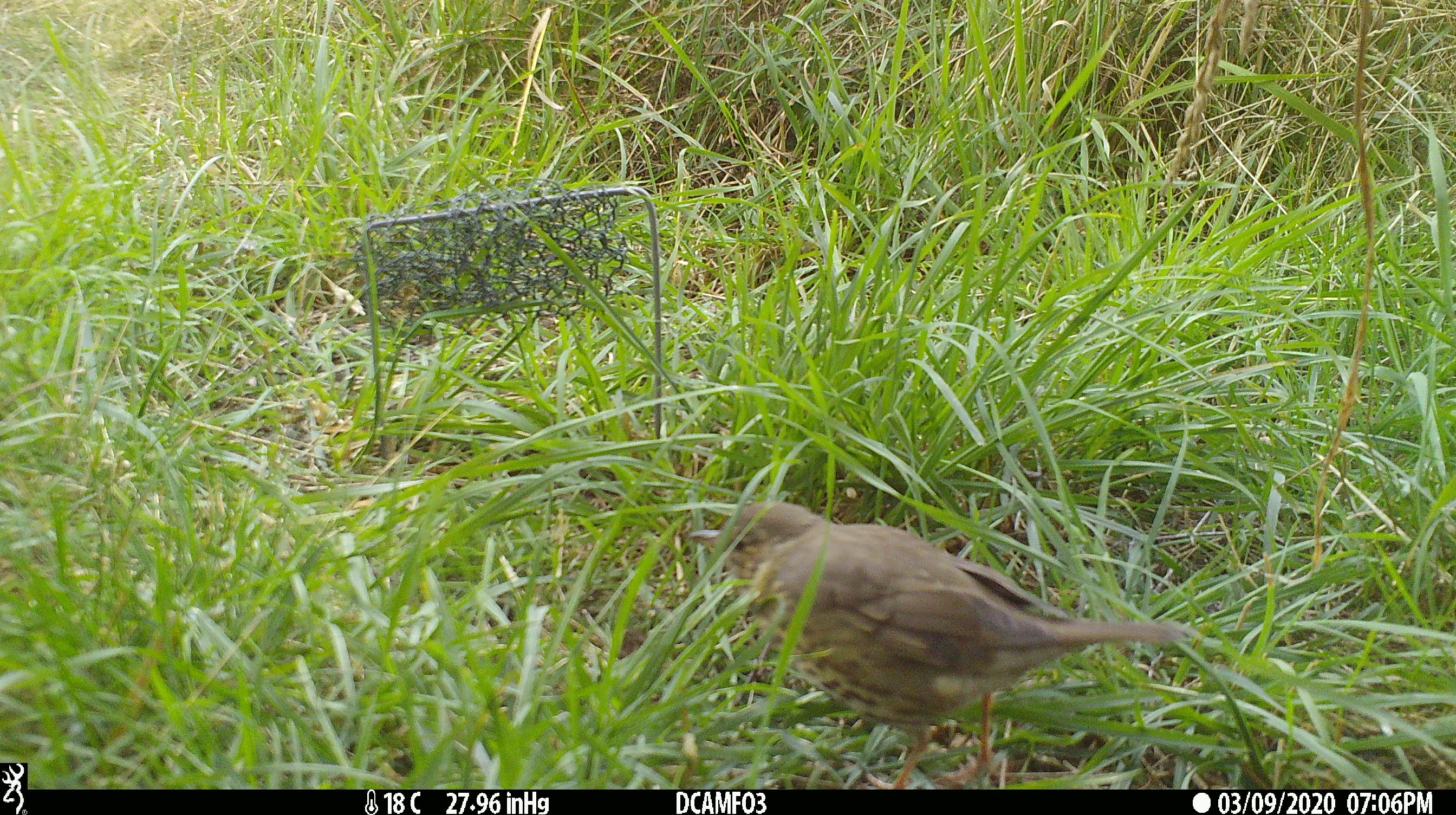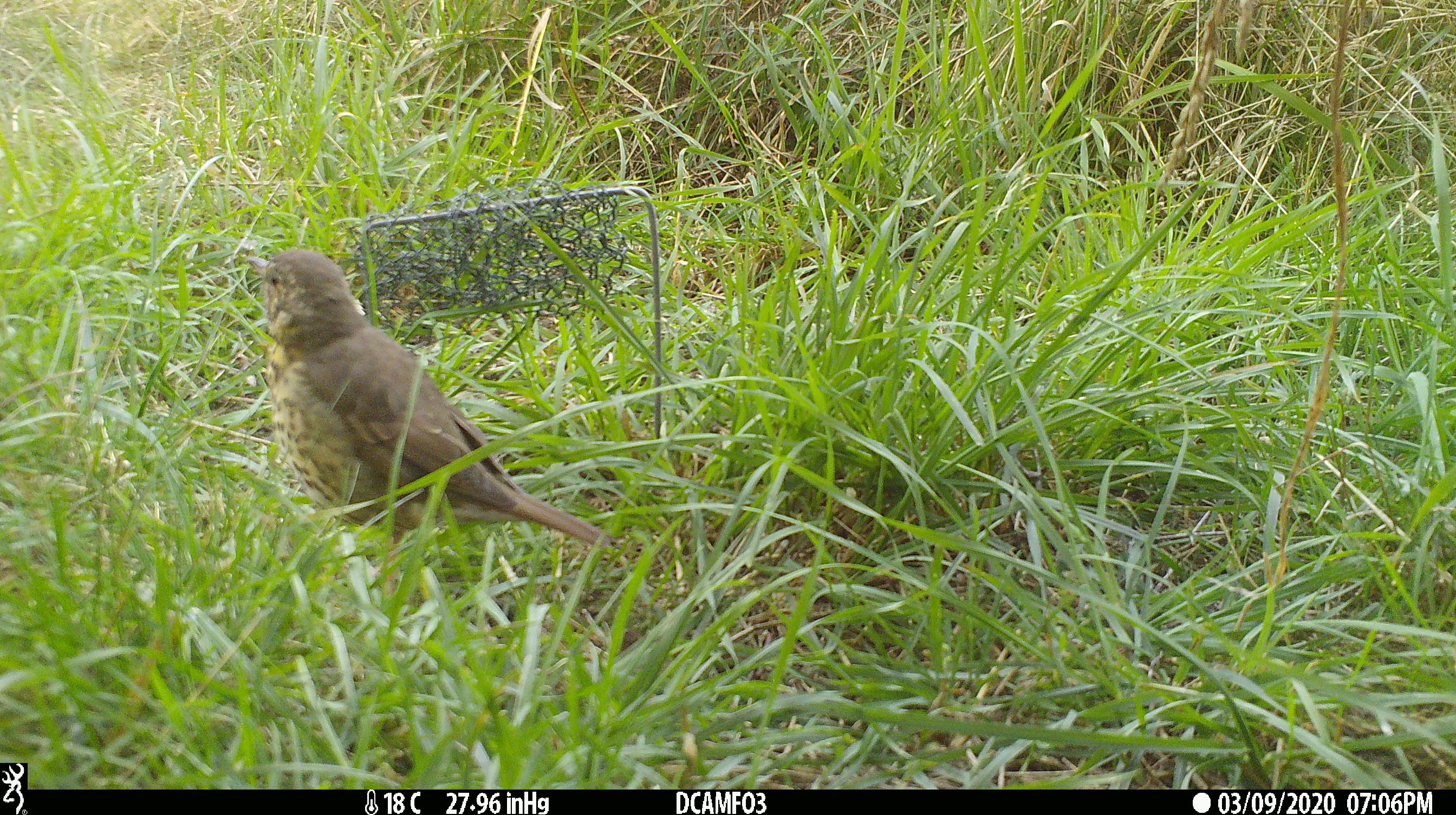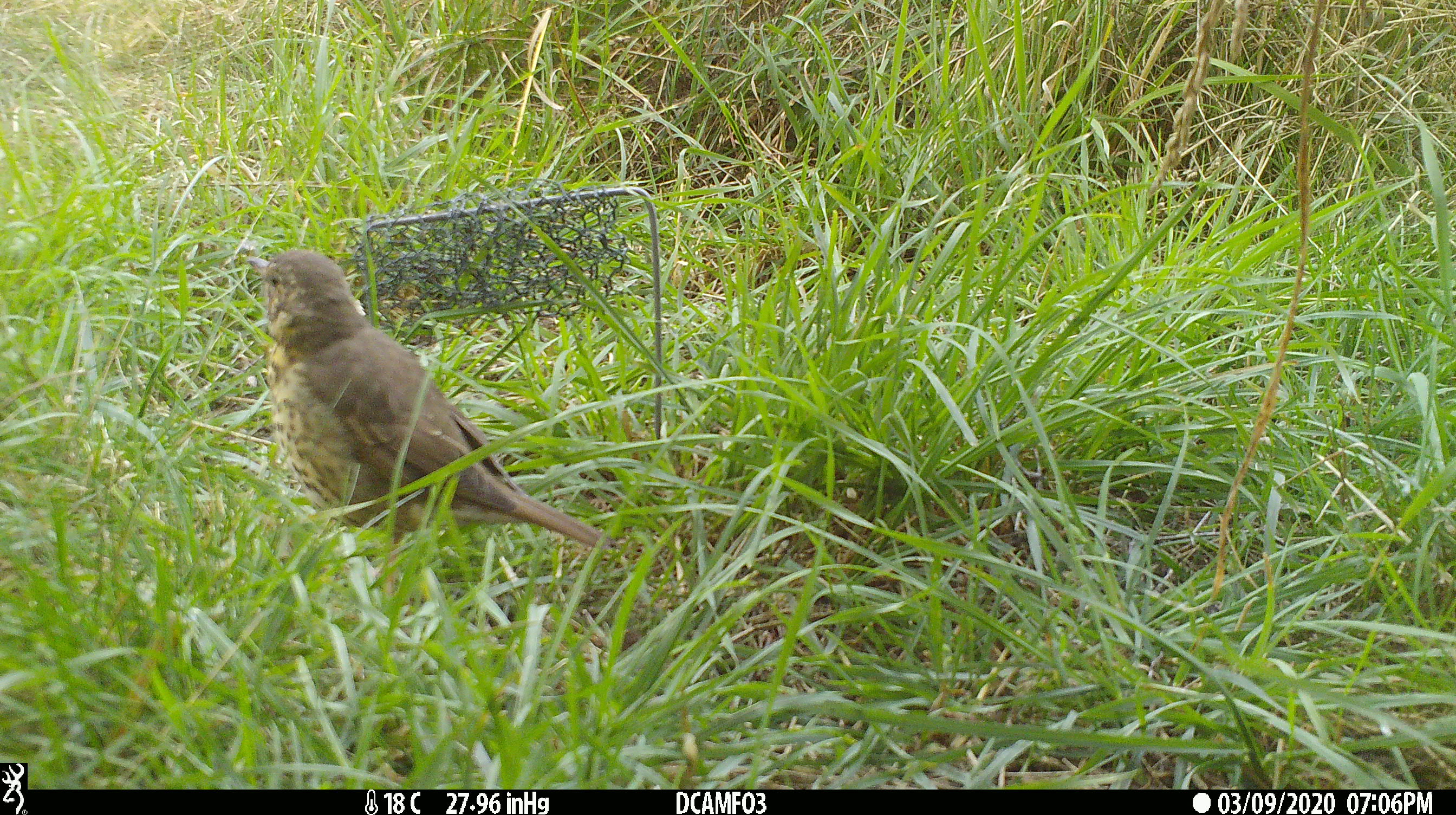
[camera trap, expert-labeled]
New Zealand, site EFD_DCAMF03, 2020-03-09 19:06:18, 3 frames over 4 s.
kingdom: Animalia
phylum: Chordata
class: Aves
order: Passeriformes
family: Turdidae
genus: Turdus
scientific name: Turdus philomelos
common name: song thrush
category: thrush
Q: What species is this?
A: Thrush (song thrush) (Turdus philomelos).